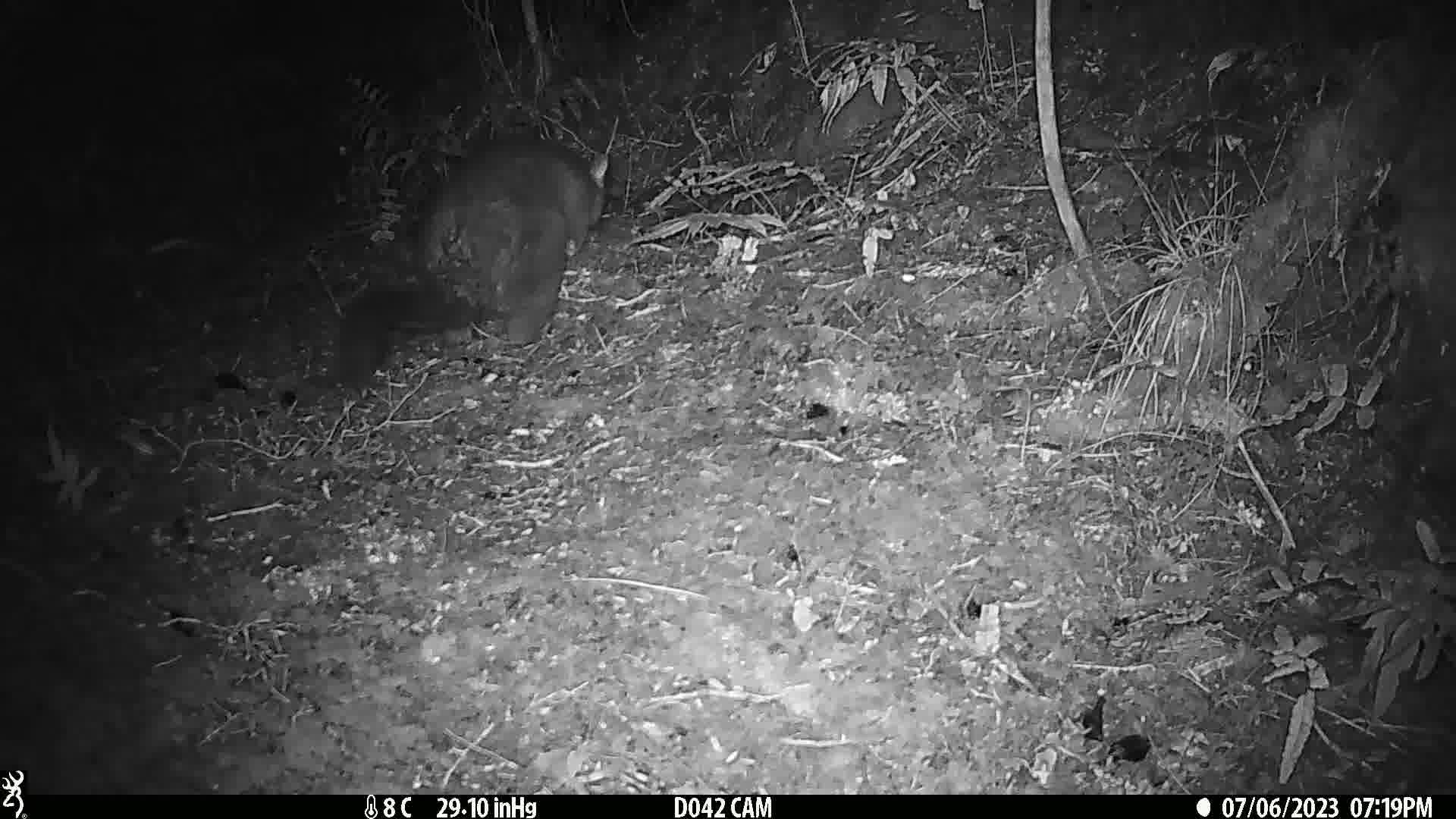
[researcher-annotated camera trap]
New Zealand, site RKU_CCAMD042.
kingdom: Animalia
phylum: Chordata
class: Mammalia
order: Diprotodontia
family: Phalangeridae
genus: Trichosurus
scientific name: Trichosurus vulpecula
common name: common brushtail possum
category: possum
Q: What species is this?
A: Possum (common brushtail possum) (Trichosurus vulpecula).